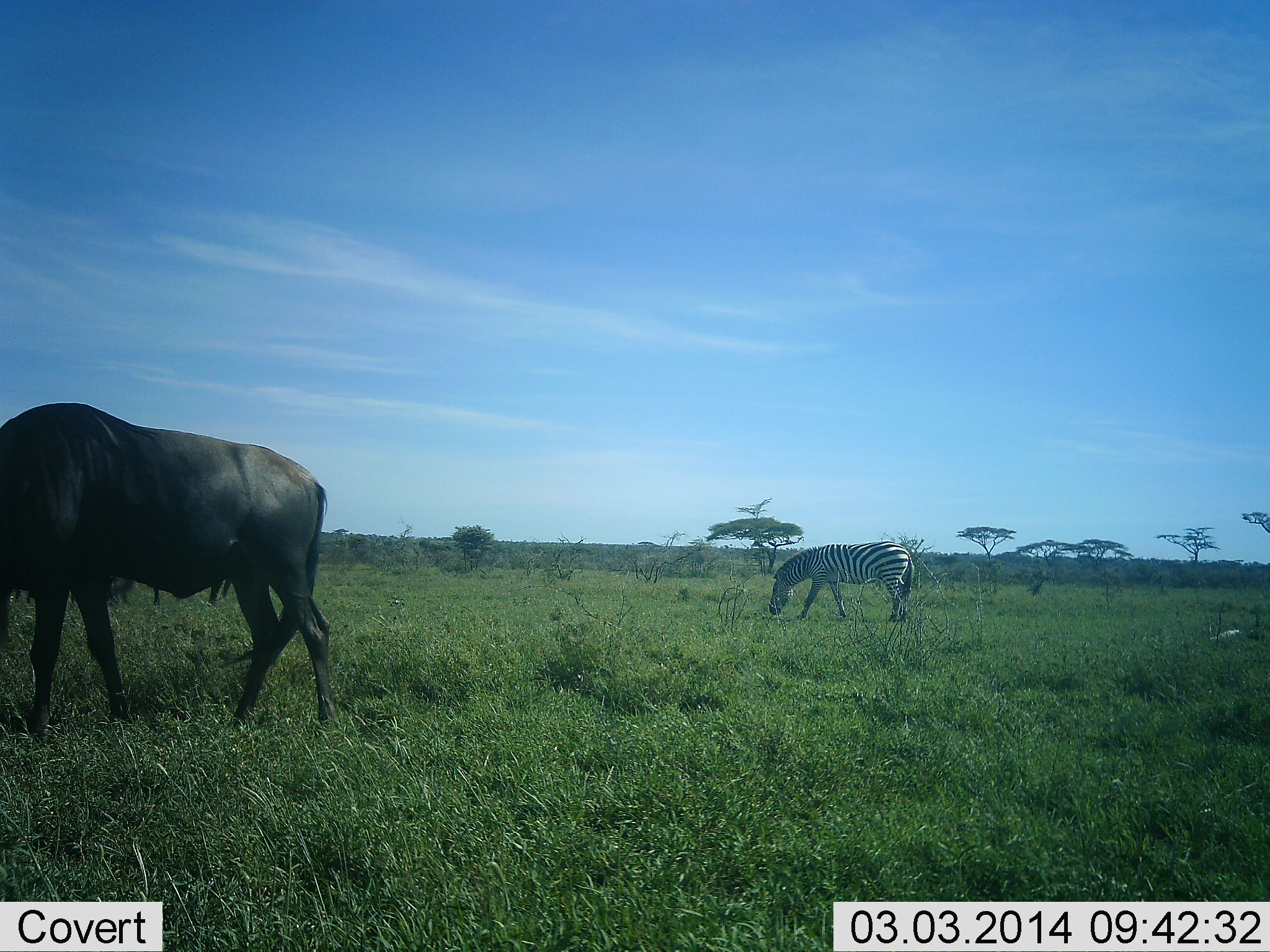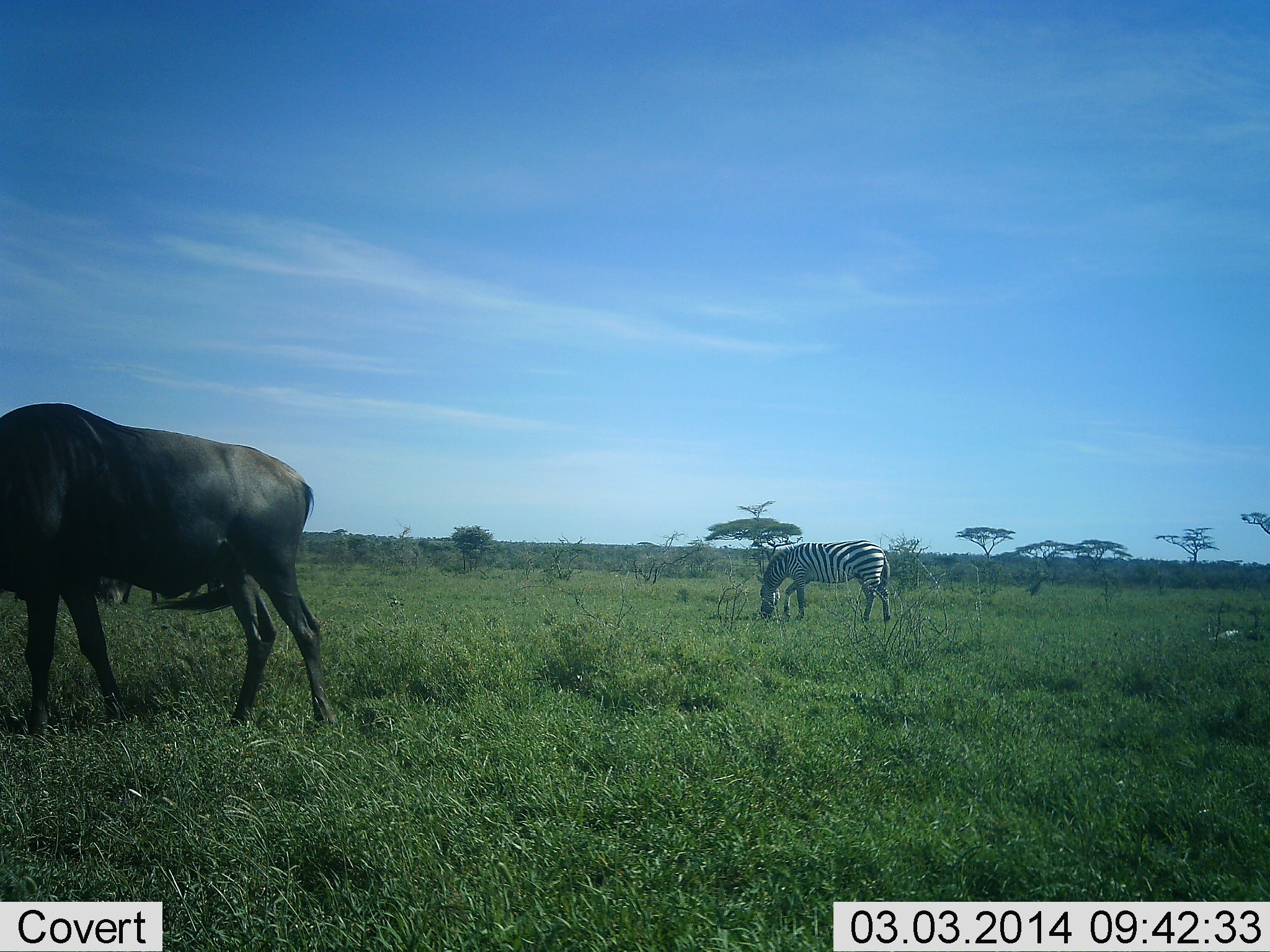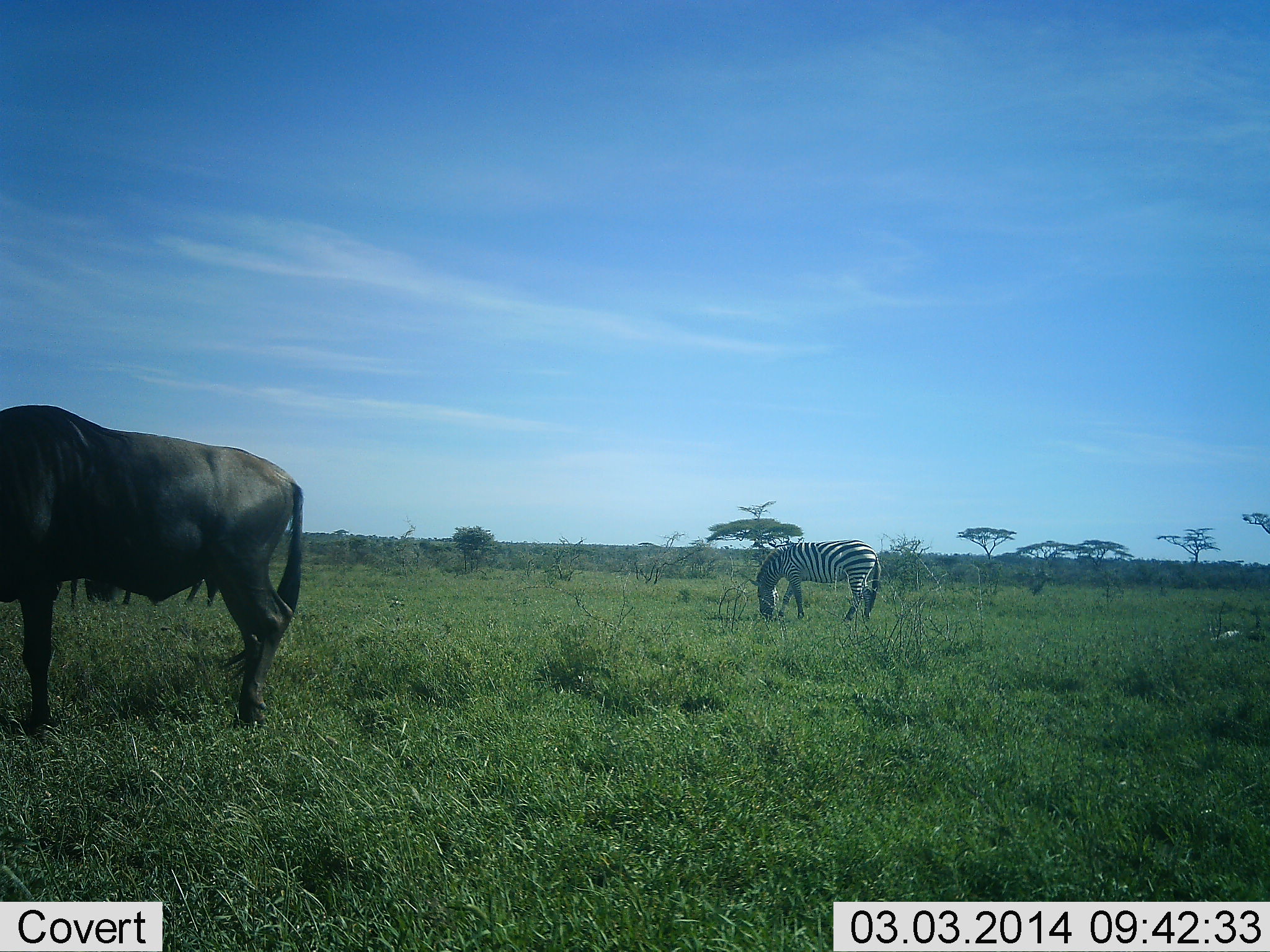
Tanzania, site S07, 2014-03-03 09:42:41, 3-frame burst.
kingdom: Animalia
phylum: Chordata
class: Mammalia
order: Artiodactyla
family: Bovidae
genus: Connochaetes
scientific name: Connochaetes taurinus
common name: blue wildebeest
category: wildebeest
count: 1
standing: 30%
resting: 0%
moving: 20%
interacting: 0%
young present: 0%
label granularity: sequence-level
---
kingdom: Animalia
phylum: Chordata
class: Mammalia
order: Perissodactyla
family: Equidae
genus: Equus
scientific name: Equus quagga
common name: plains zebra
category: zebra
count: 1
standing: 10%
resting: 0%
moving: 0%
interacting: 0%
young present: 0%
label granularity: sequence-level